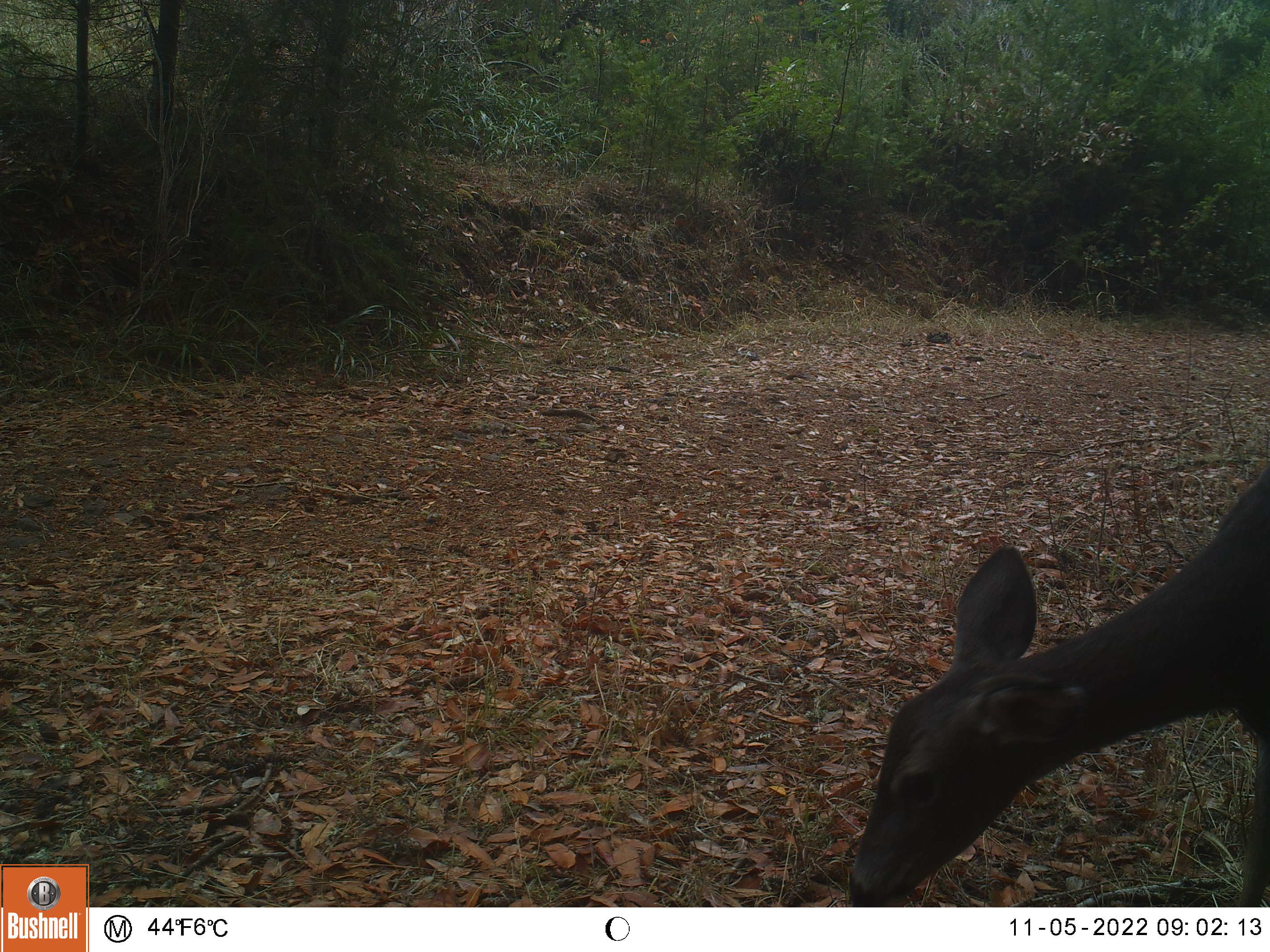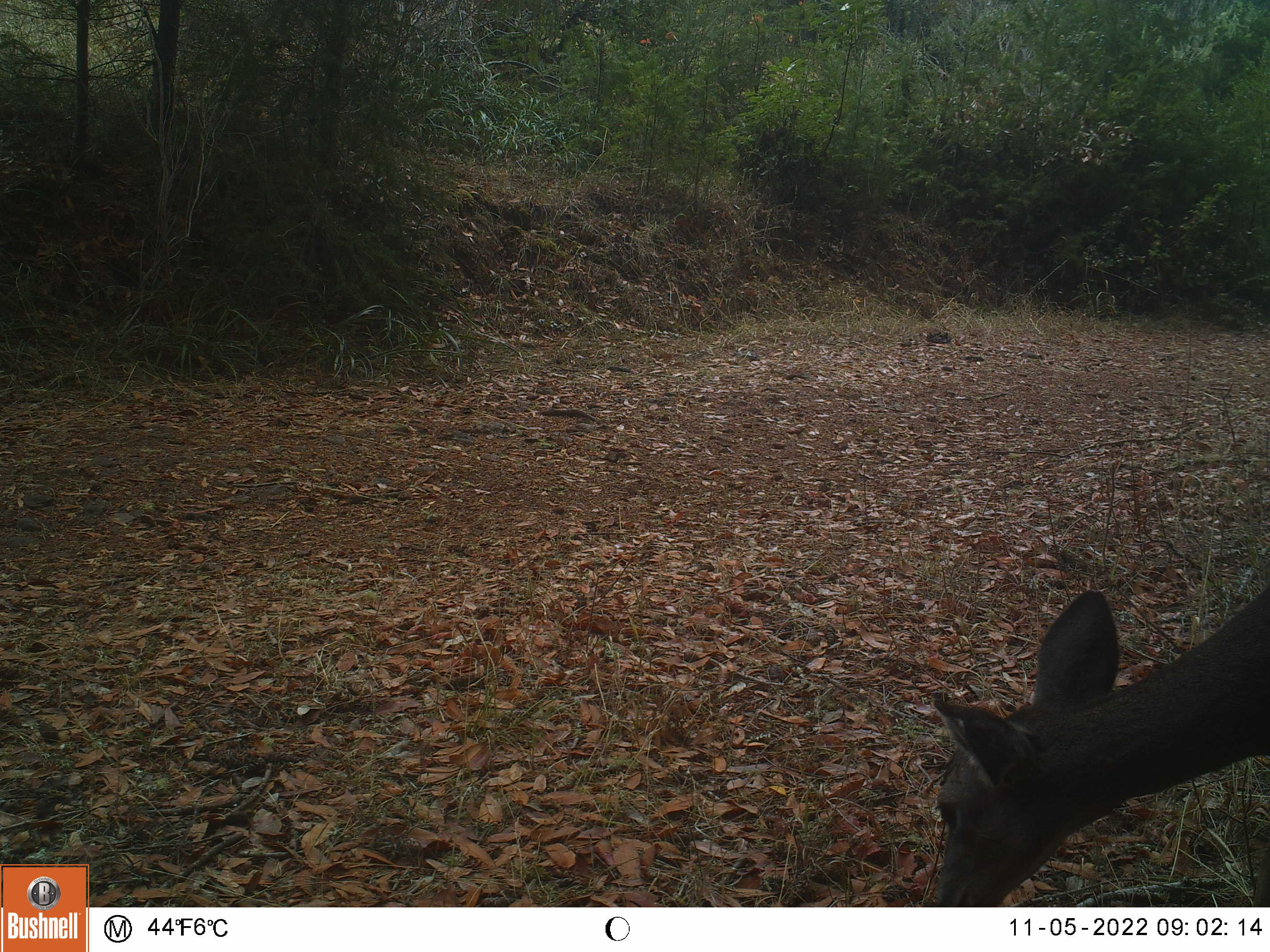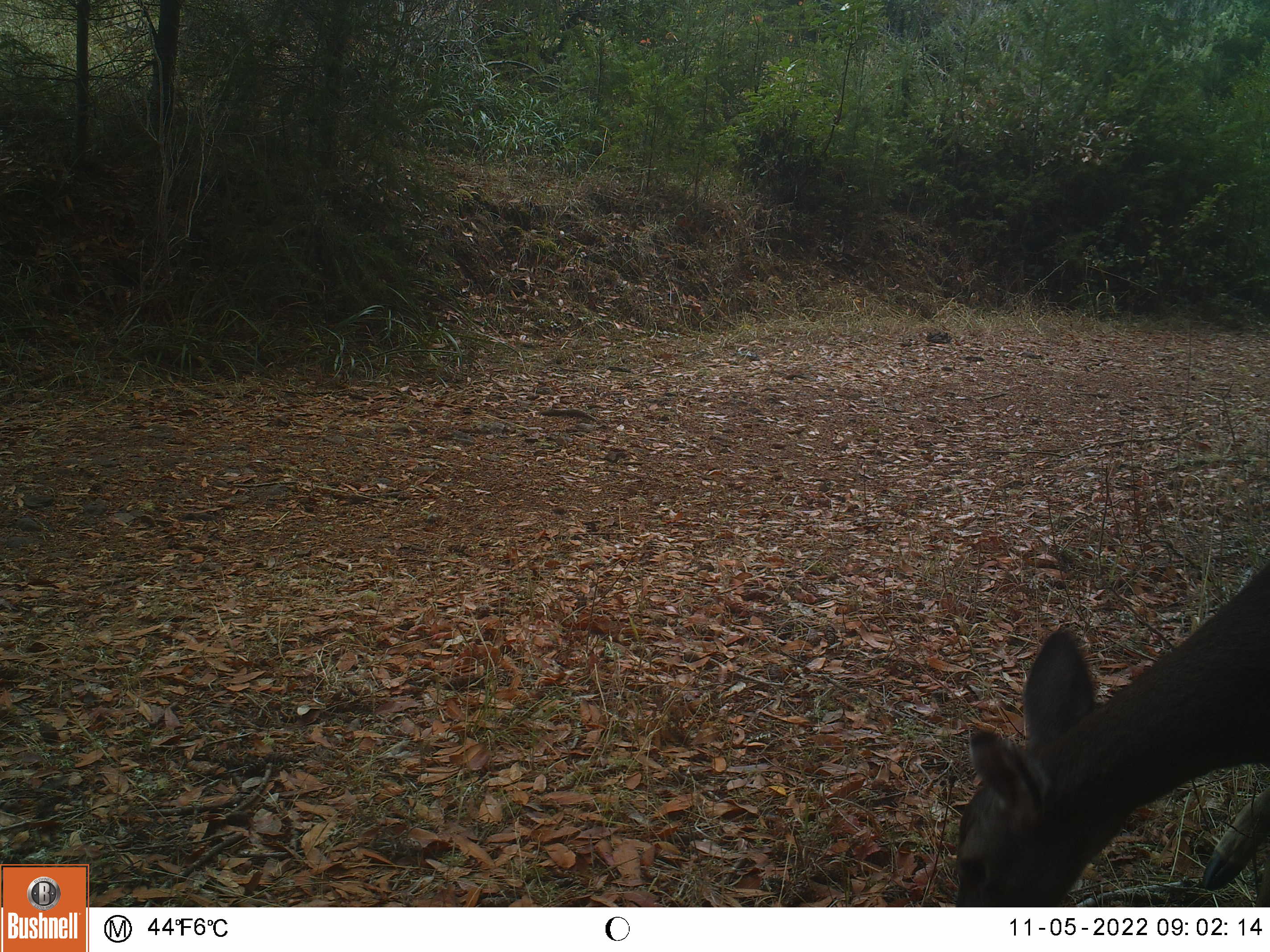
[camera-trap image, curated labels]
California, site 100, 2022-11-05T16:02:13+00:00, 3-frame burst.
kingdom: Animalia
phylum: Chordata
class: Mammalia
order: Artiodactyla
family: Cervidae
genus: Odocoileus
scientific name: Odocoileus hemionus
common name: mule deer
Mule deer (Odocoileus hemionus).